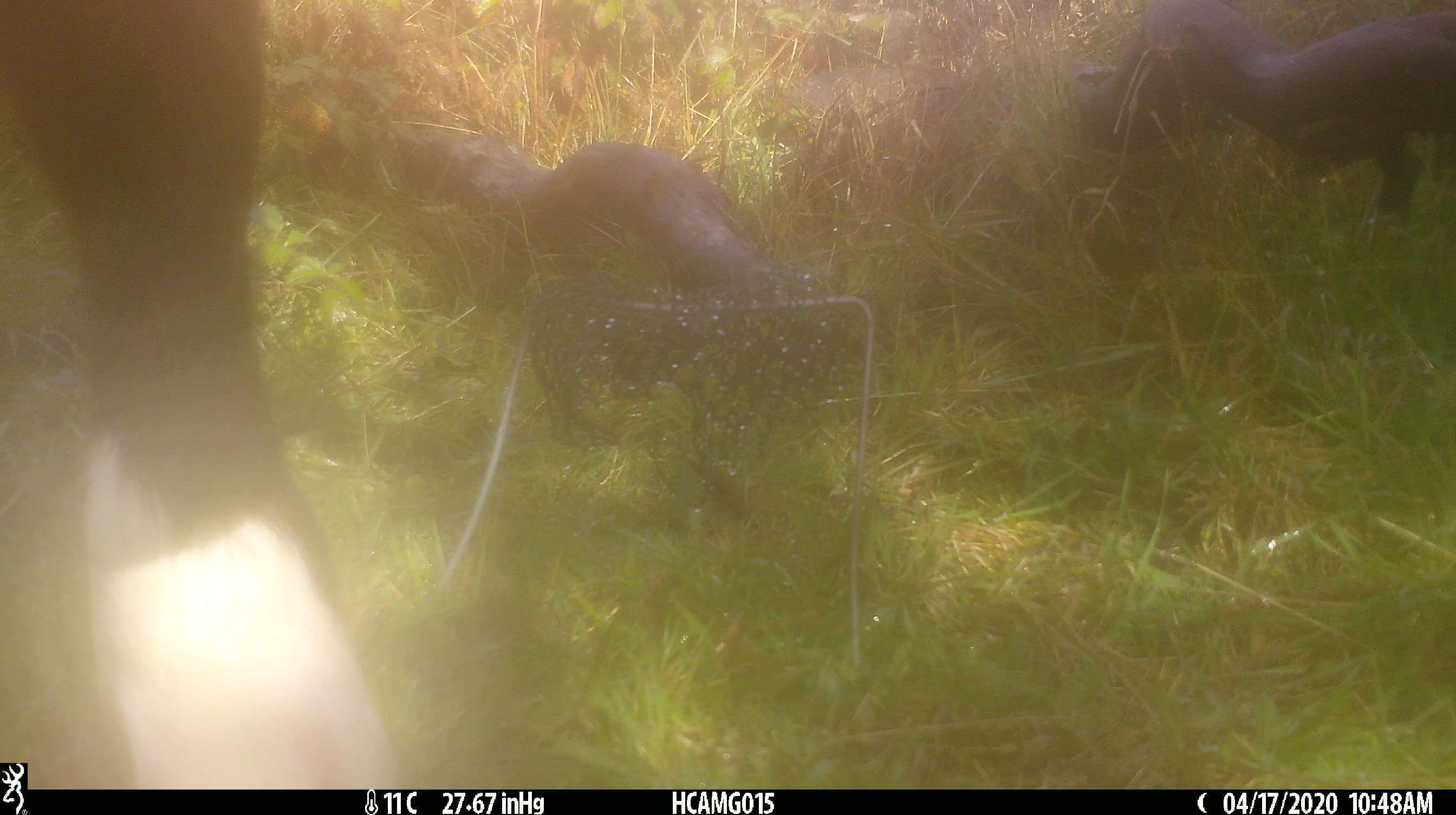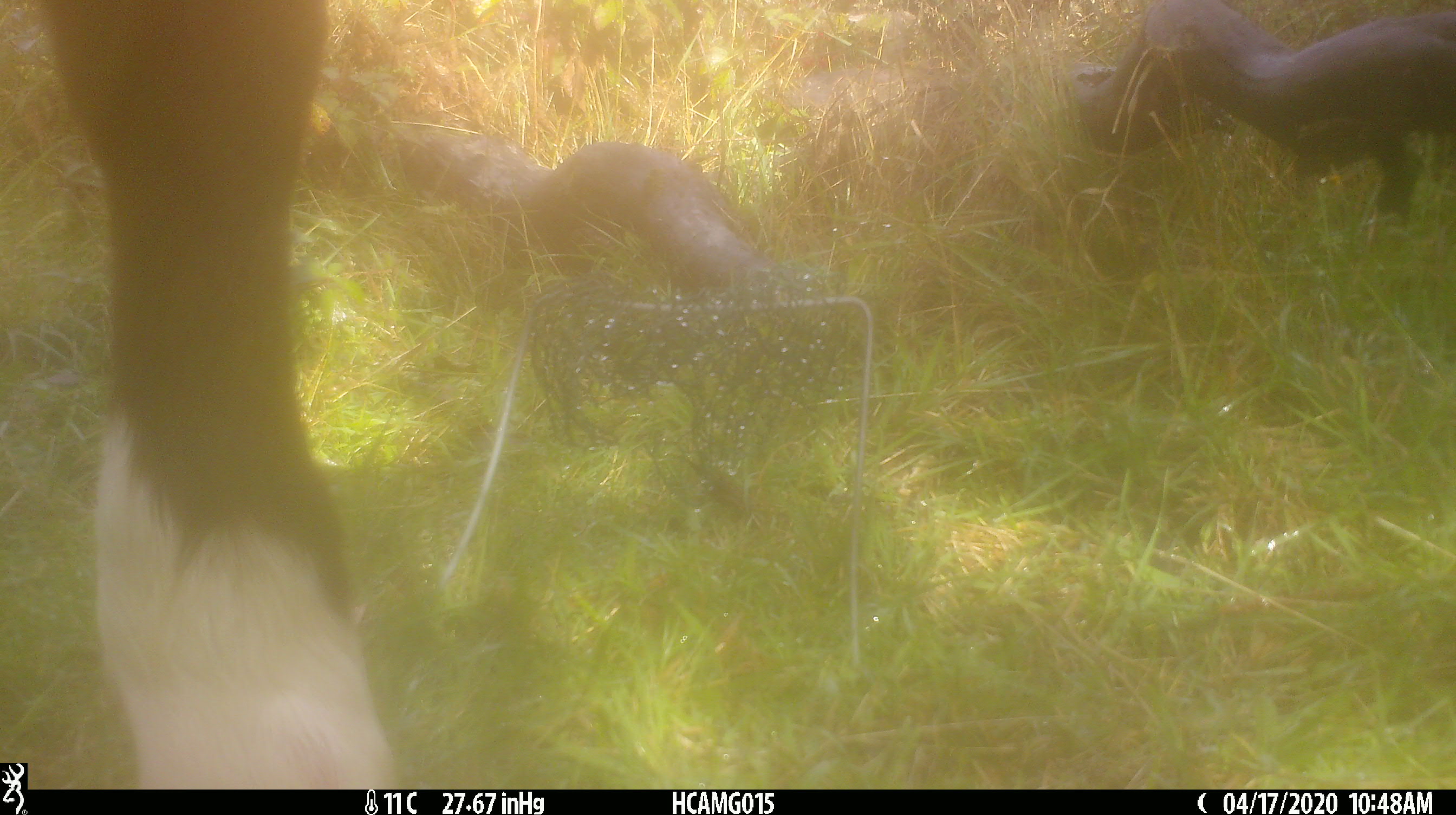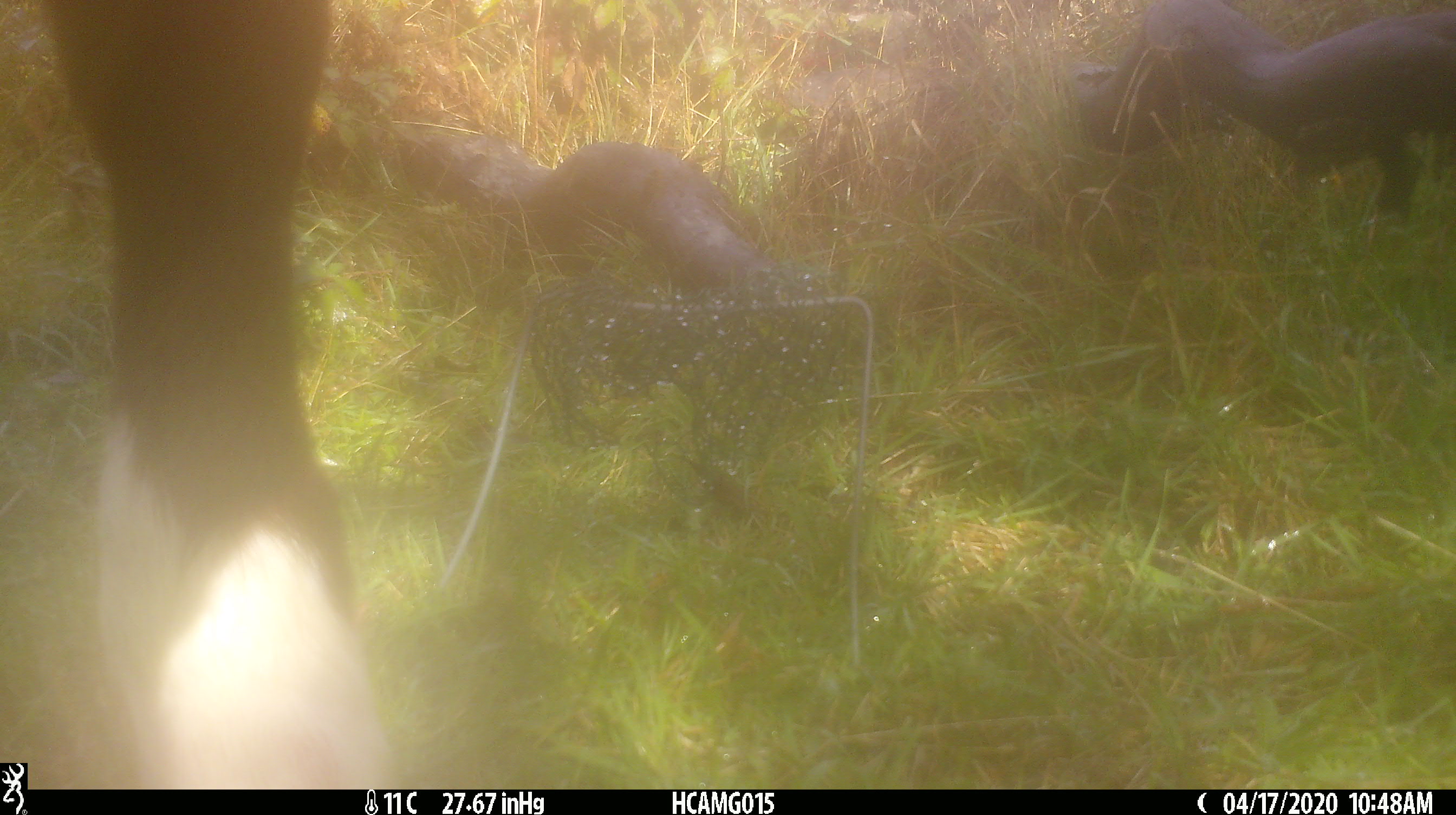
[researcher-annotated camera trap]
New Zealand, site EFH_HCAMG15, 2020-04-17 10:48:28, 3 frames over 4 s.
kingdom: Animalia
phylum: Chordata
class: Mammalia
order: Artiodactyla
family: Bovidae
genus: Bos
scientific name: Bos taurus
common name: domestic cow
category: cow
Cow (domestic cow) (Bos taurus).